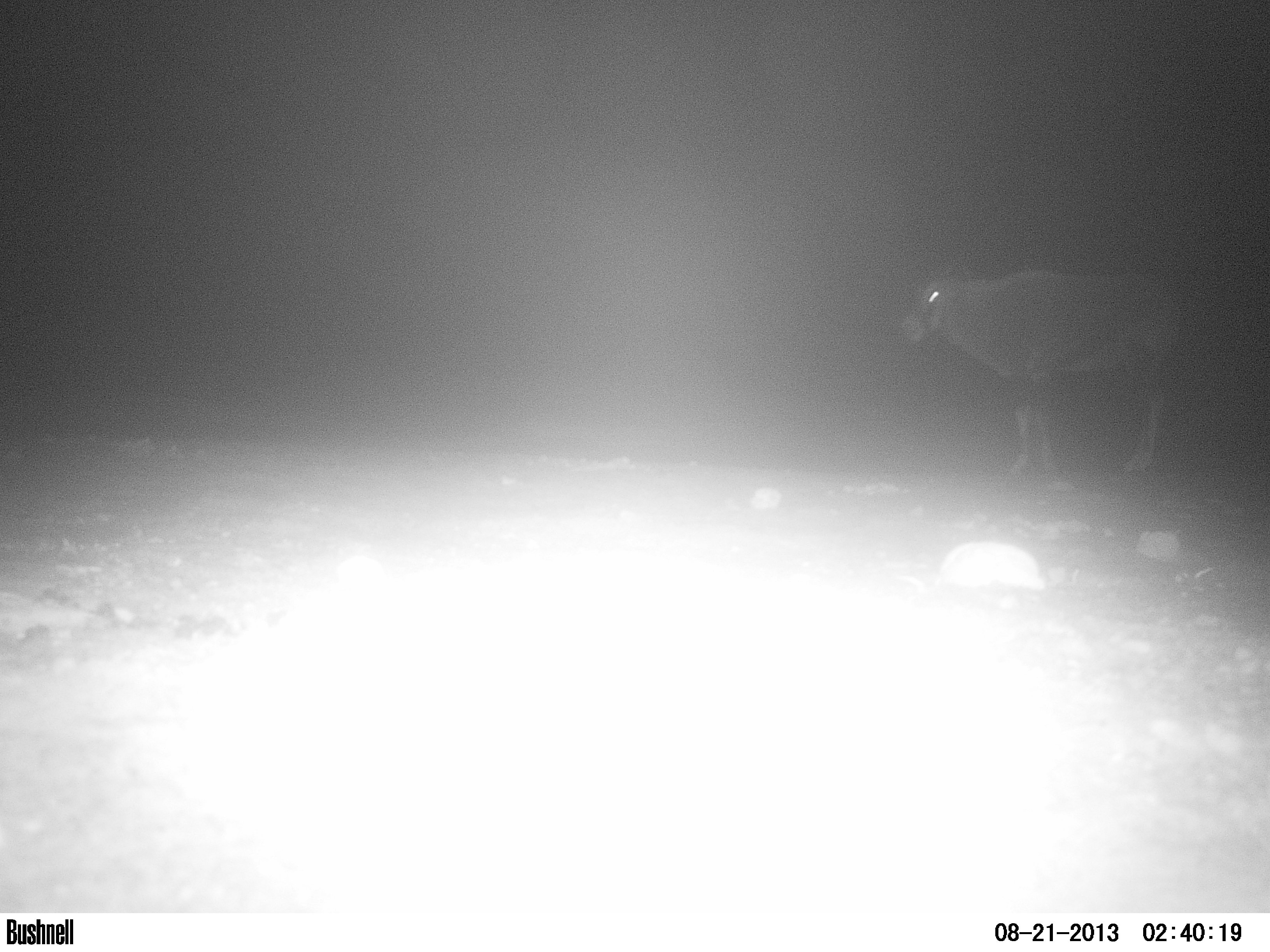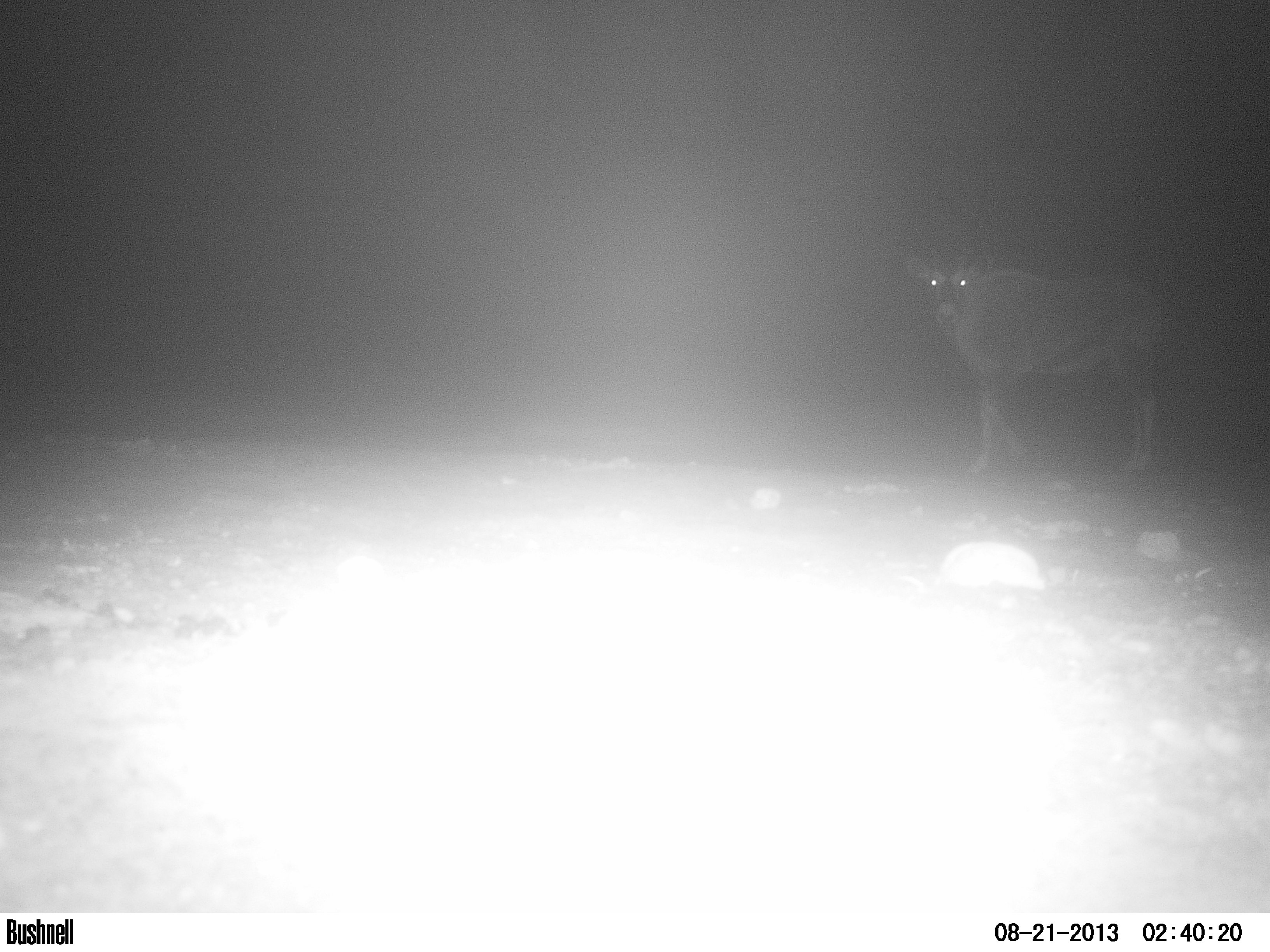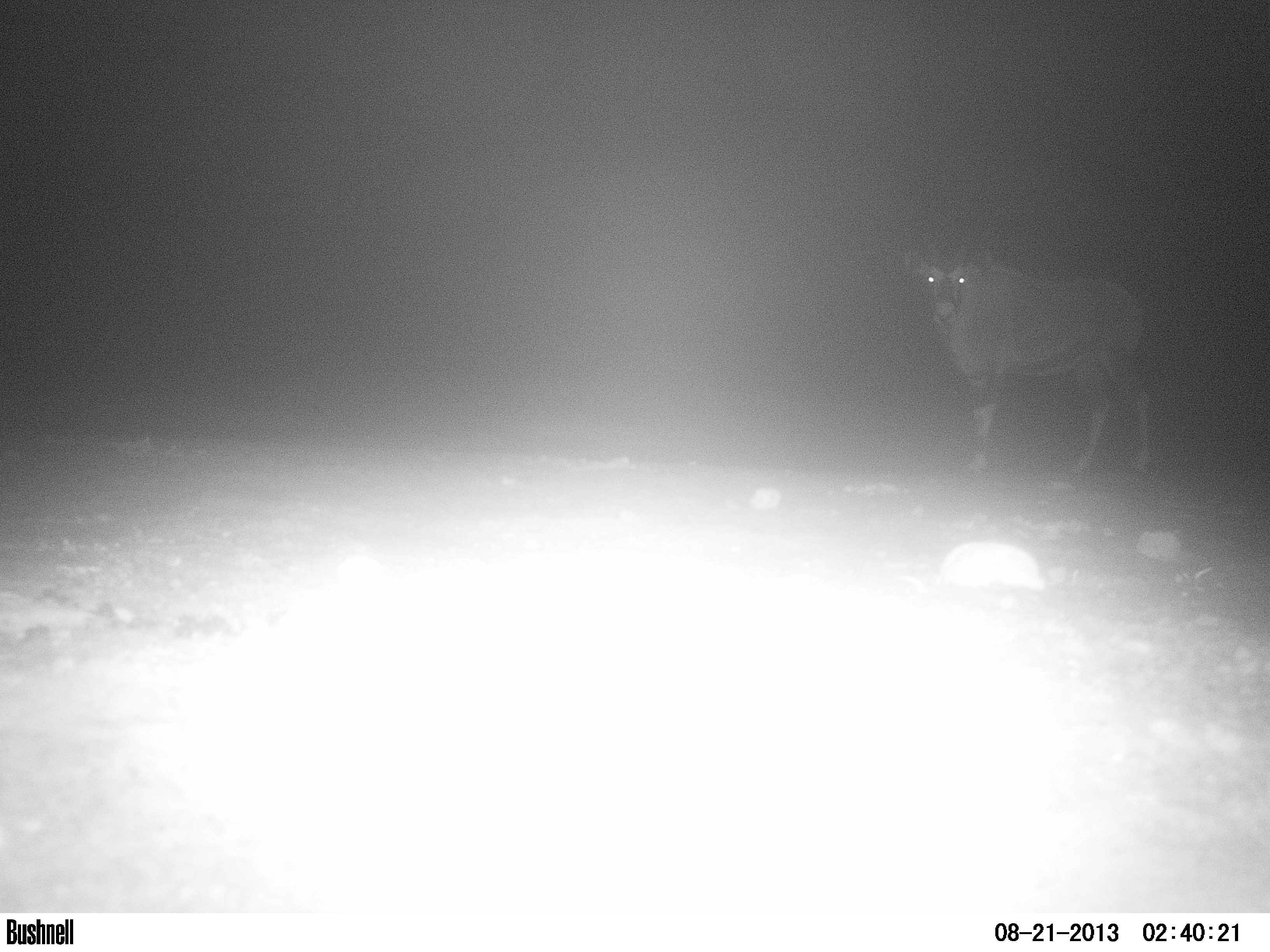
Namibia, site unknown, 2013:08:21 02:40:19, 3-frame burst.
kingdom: Animalia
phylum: Chordata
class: Mammalia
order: Artiodactyla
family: Bovidae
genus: Oryx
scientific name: Oryx gazella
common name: gemsbok